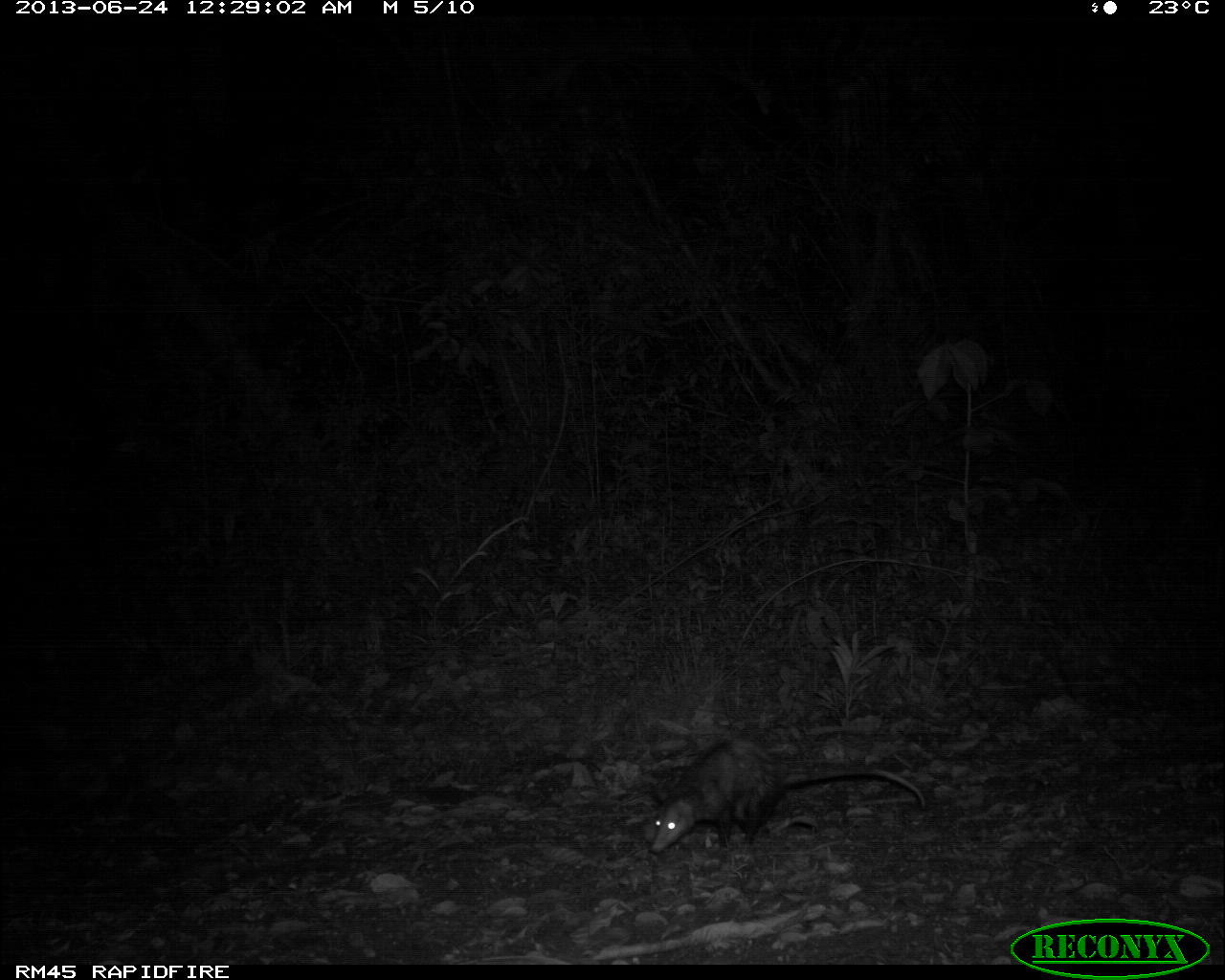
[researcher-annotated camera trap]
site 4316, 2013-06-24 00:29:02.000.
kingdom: Animalia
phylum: Chordata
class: Mammalia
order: Didelphimorphia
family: Didelphidae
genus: Didelphis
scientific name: Didelphis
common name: american opossums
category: didelphis sp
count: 1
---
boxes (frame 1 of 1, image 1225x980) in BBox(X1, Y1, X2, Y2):
didelphis sp: BBox(648, 739, 926, 851)